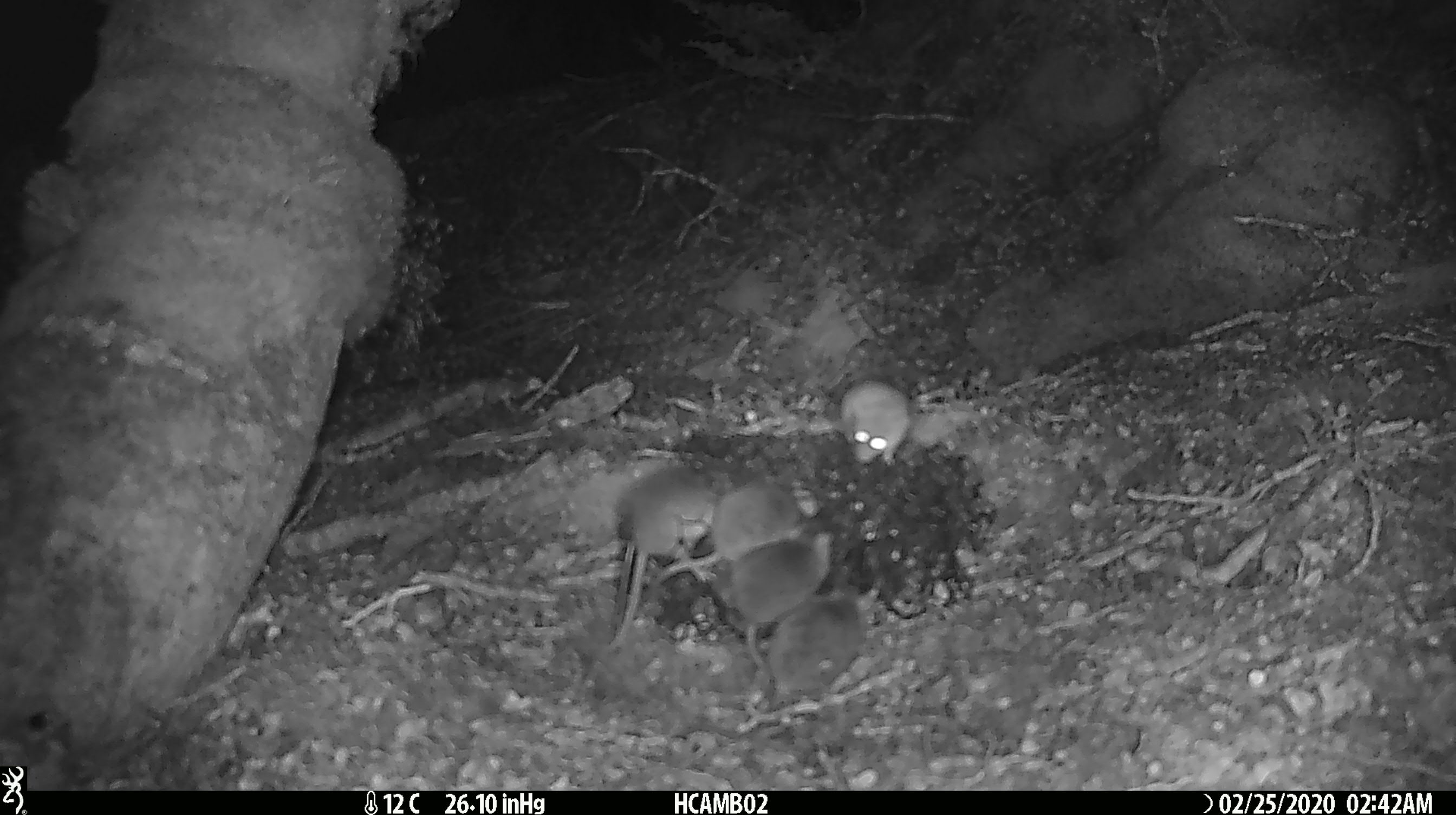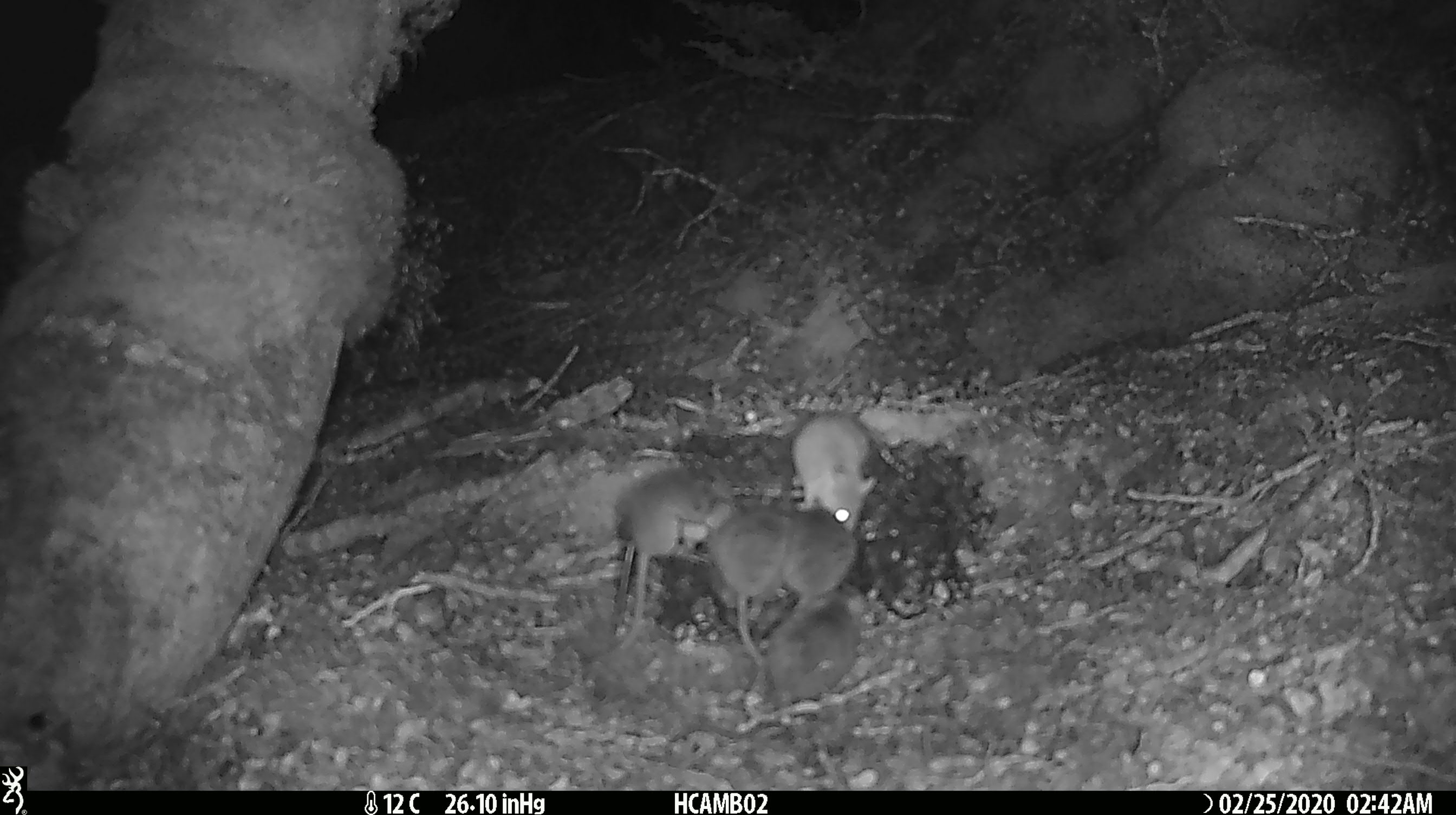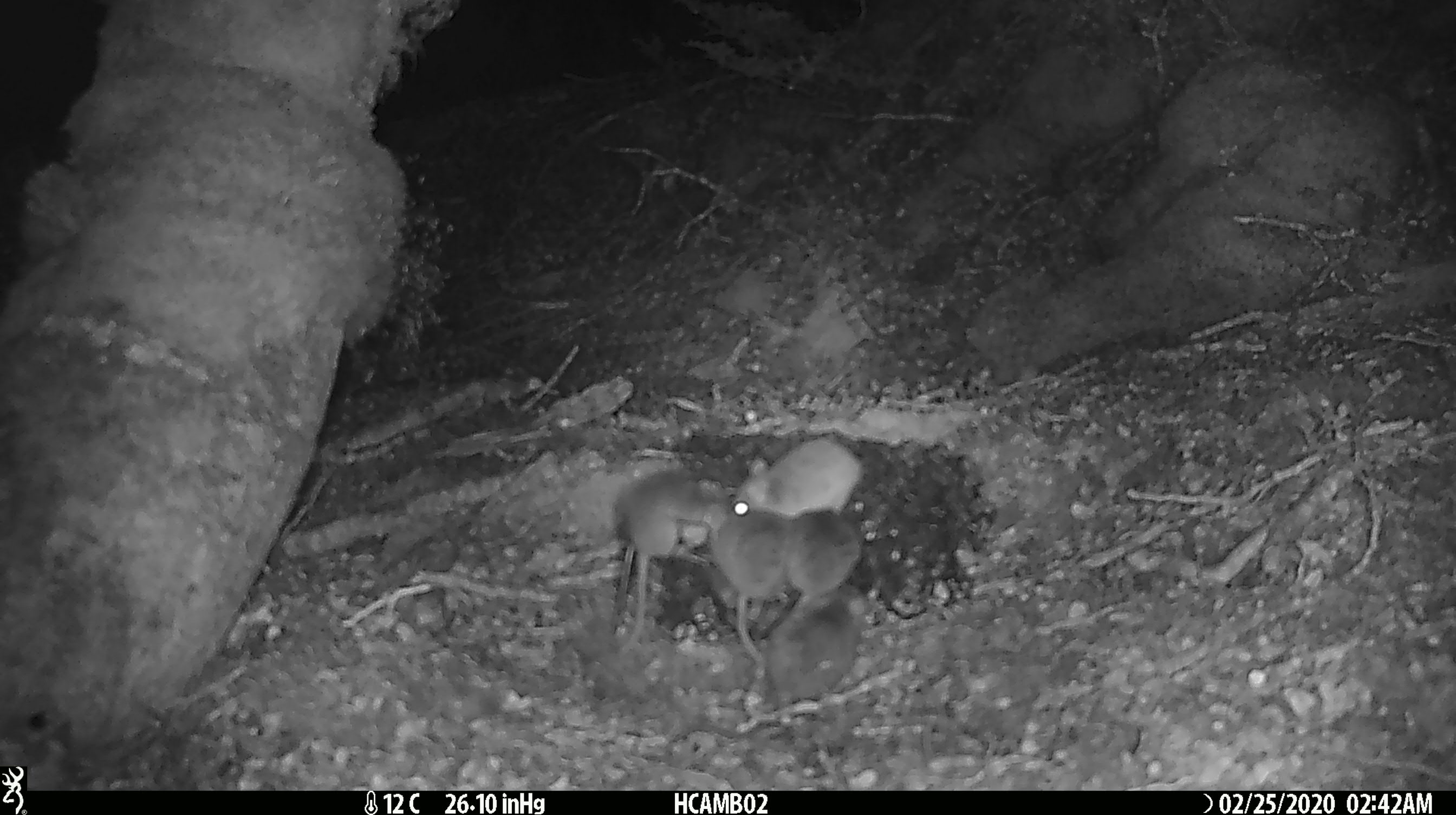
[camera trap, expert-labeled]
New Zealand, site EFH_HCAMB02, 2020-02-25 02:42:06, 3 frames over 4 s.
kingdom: Animalia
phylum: Chordata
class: Mammalia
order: Rodentia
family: Muridae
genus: Mus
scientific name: Mus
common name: mouse